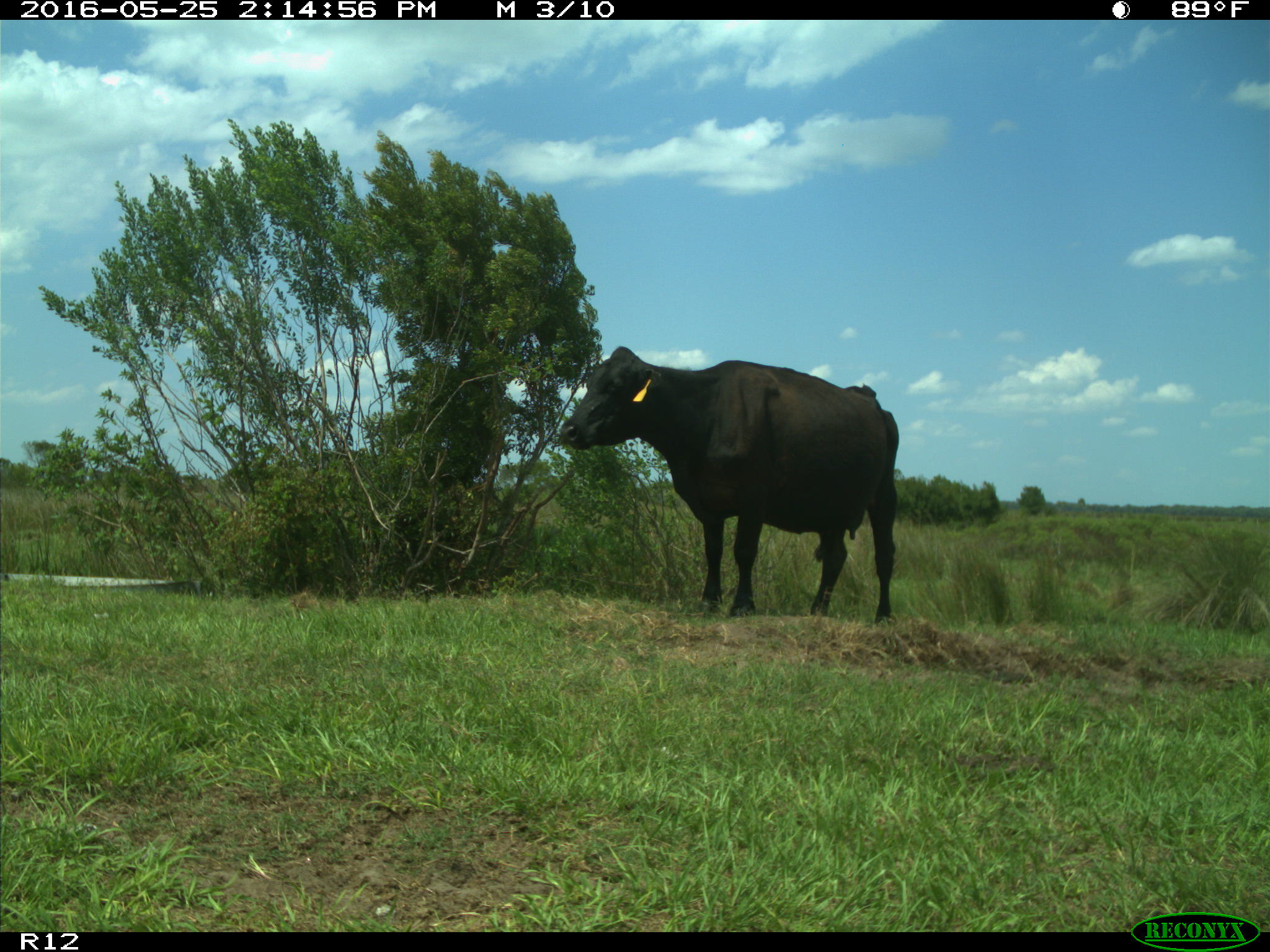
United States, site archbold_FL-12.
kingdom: Animalia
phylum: Chordata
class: Mammalia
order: Artiodactyla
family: Bovidae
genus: Bos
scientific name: Bos taurus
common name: domestic cow